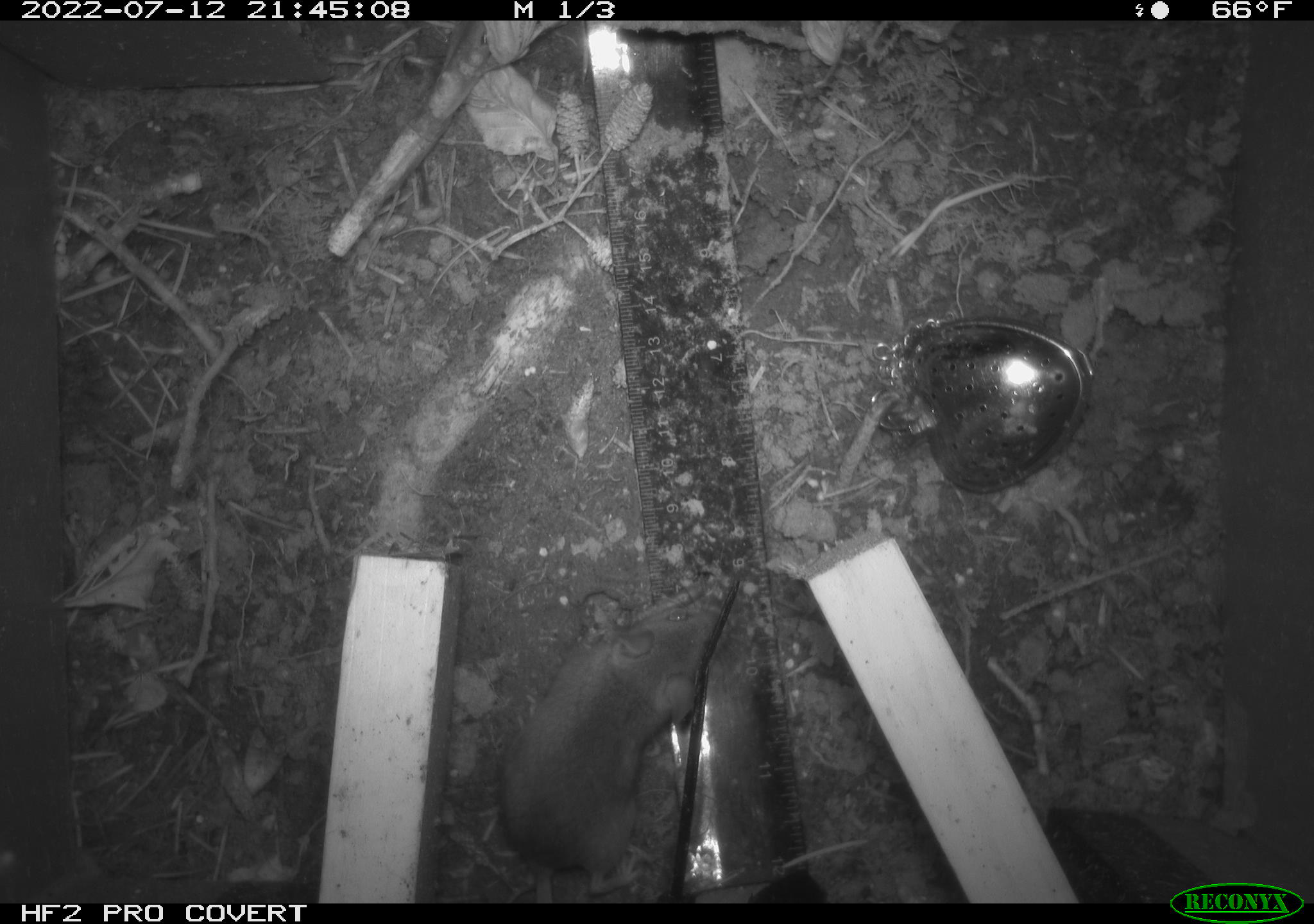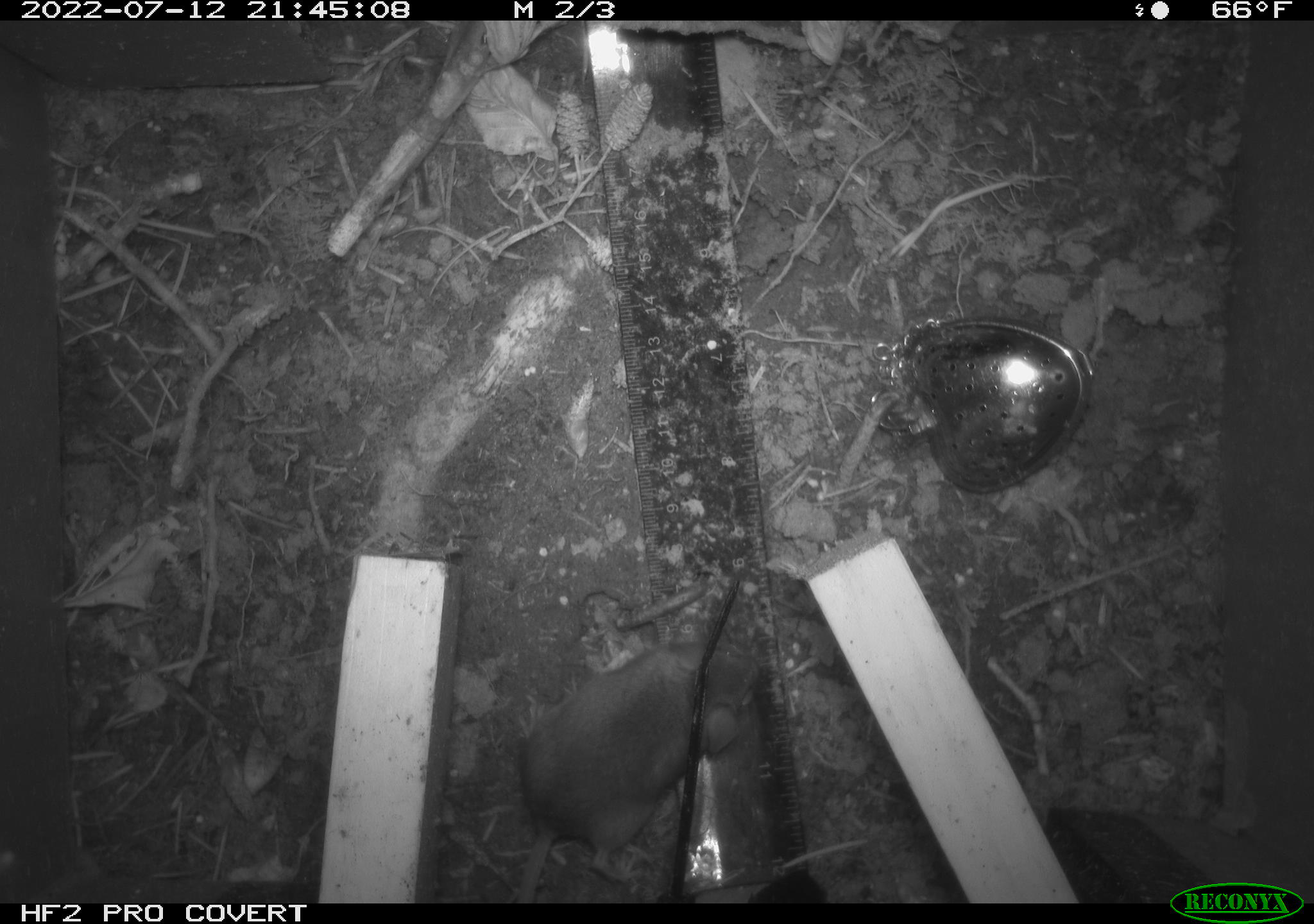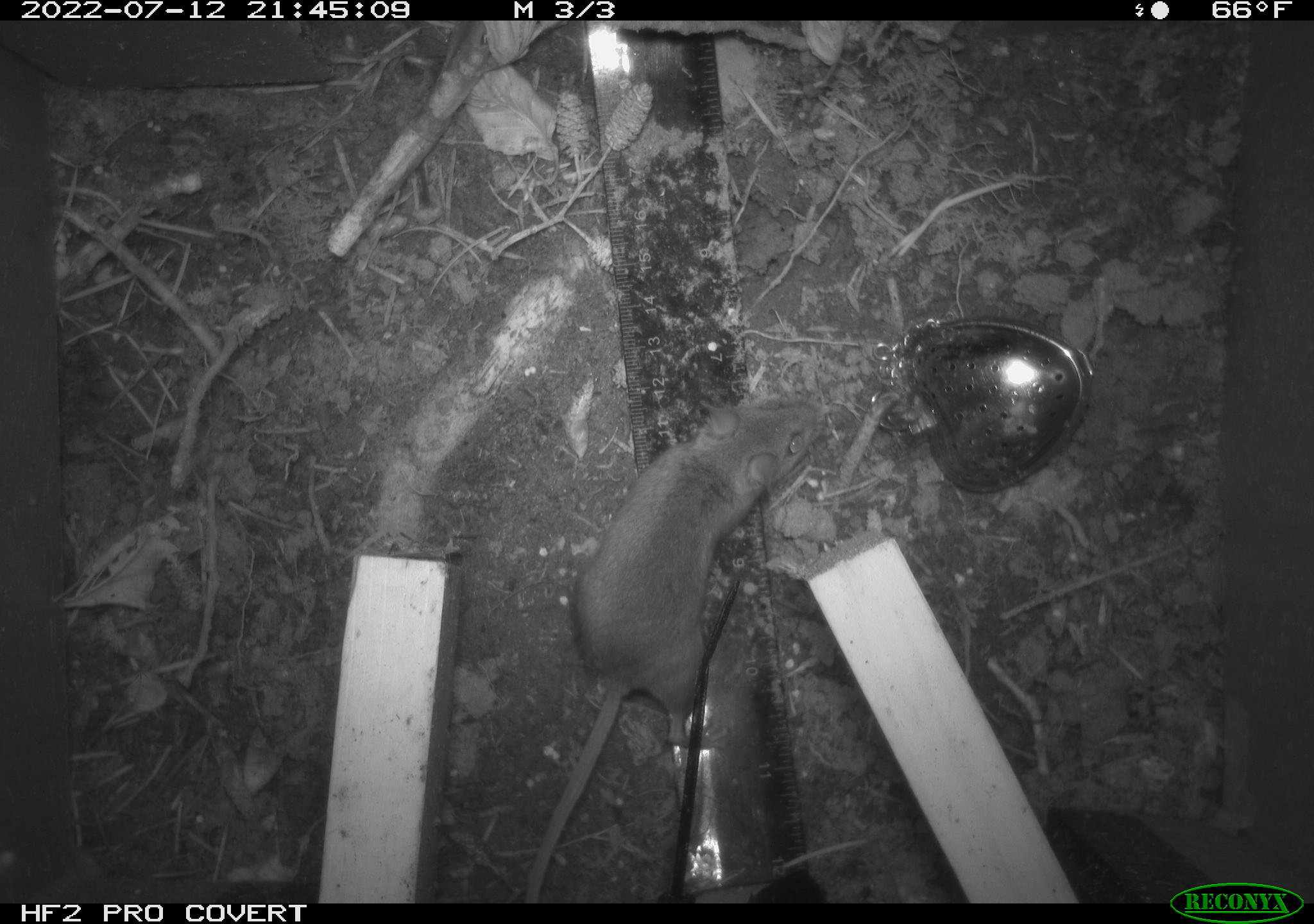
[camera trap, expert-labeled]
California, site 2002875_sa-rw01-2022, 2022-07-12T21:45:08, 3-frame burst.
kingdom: Animalia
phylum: Chordata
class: Mammalia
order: Rodentia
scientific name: Rodentia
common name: mouse species